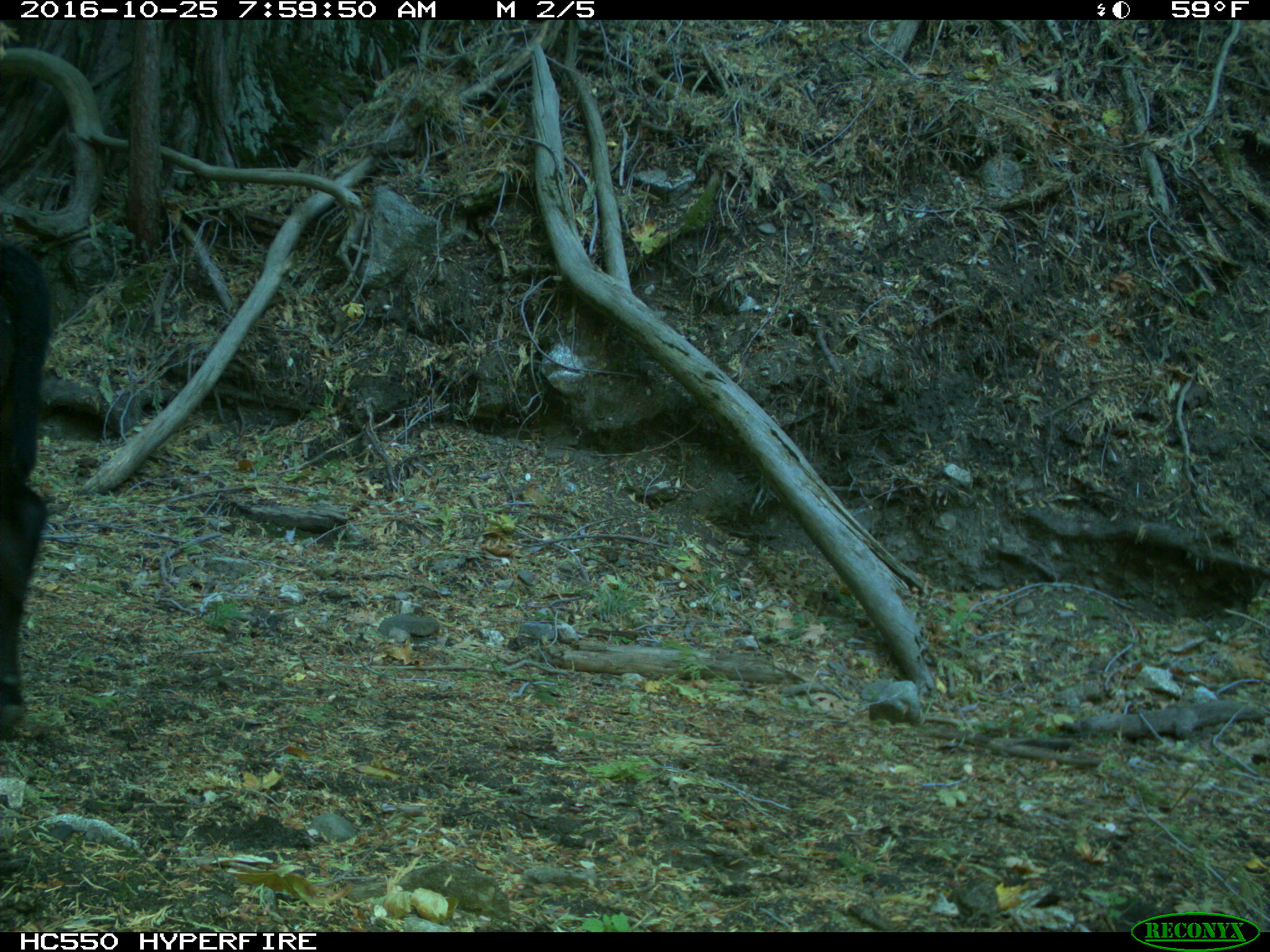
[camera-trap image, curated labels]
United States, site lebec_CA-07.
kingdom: Animalia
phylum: Chordata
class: Mammalia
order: Artiodactyla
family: Bovidae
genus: Bos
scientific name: Bos taurus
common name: domestic cow